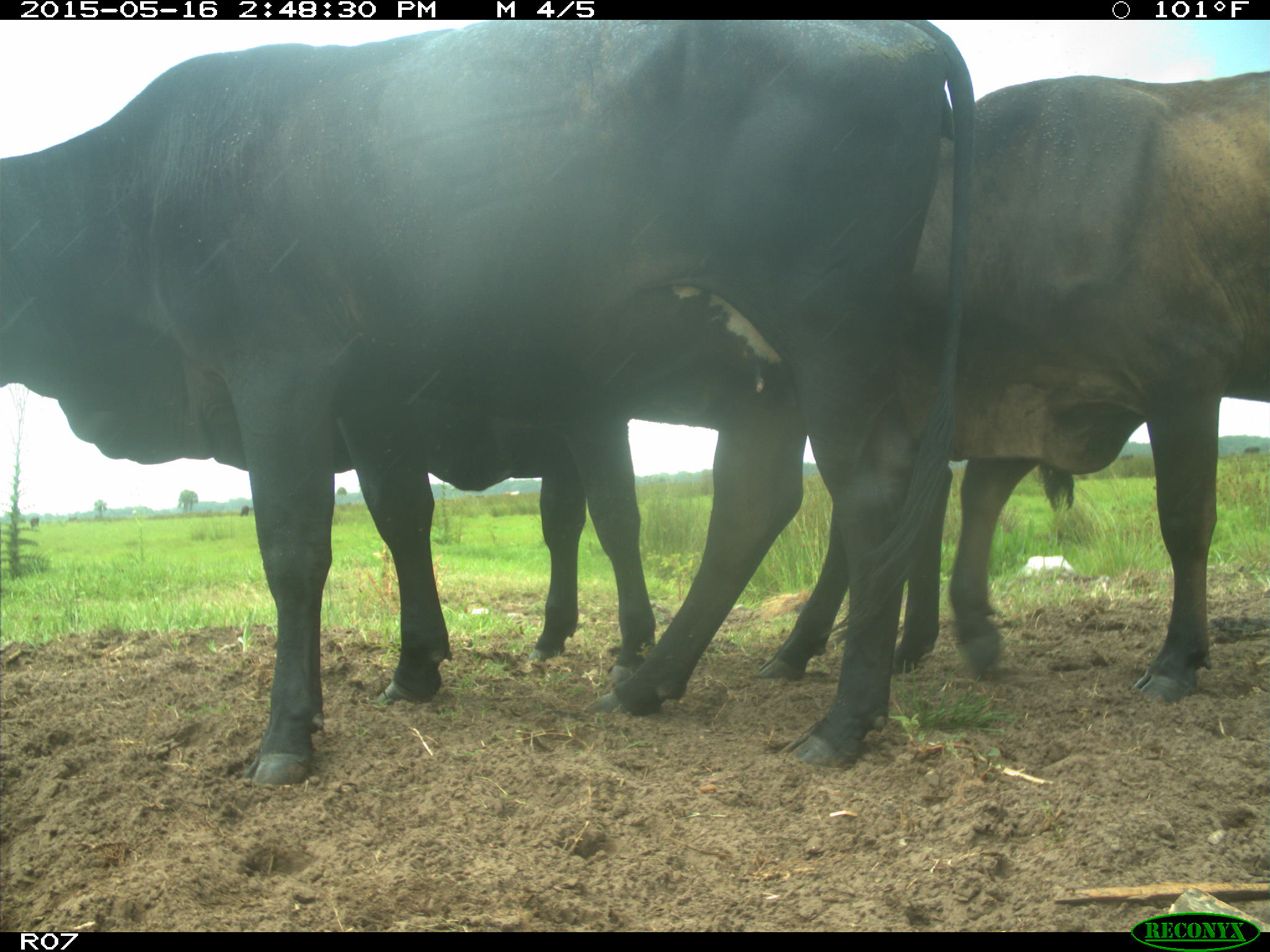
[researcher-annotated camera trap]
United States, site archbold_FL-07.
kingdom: Animalia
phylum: Chordata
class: Mammalia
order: Artiodactyla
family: Bovidae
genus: Bos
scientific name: Bos taurus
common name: domestic cow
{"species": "Bos taurus (domestic cow)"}